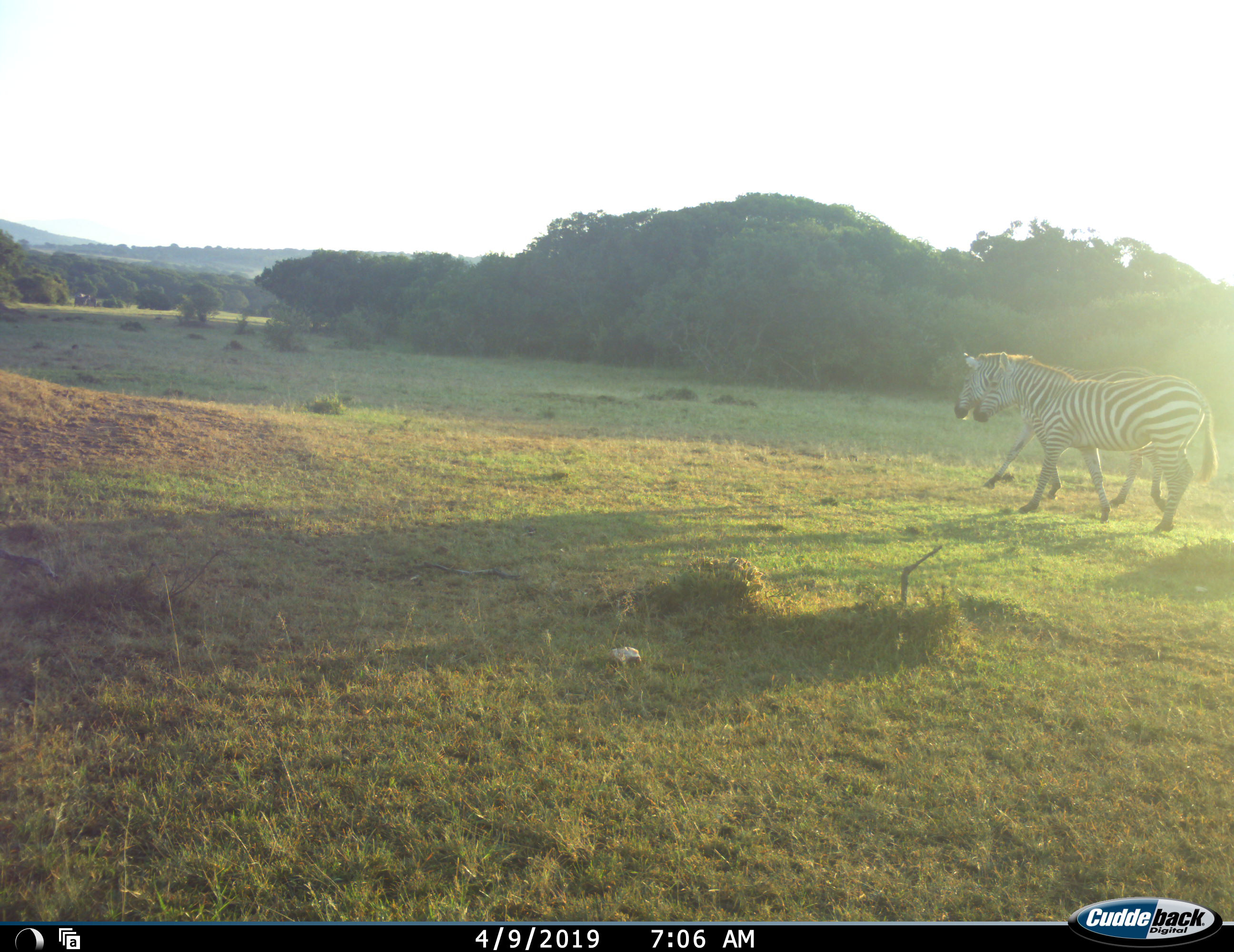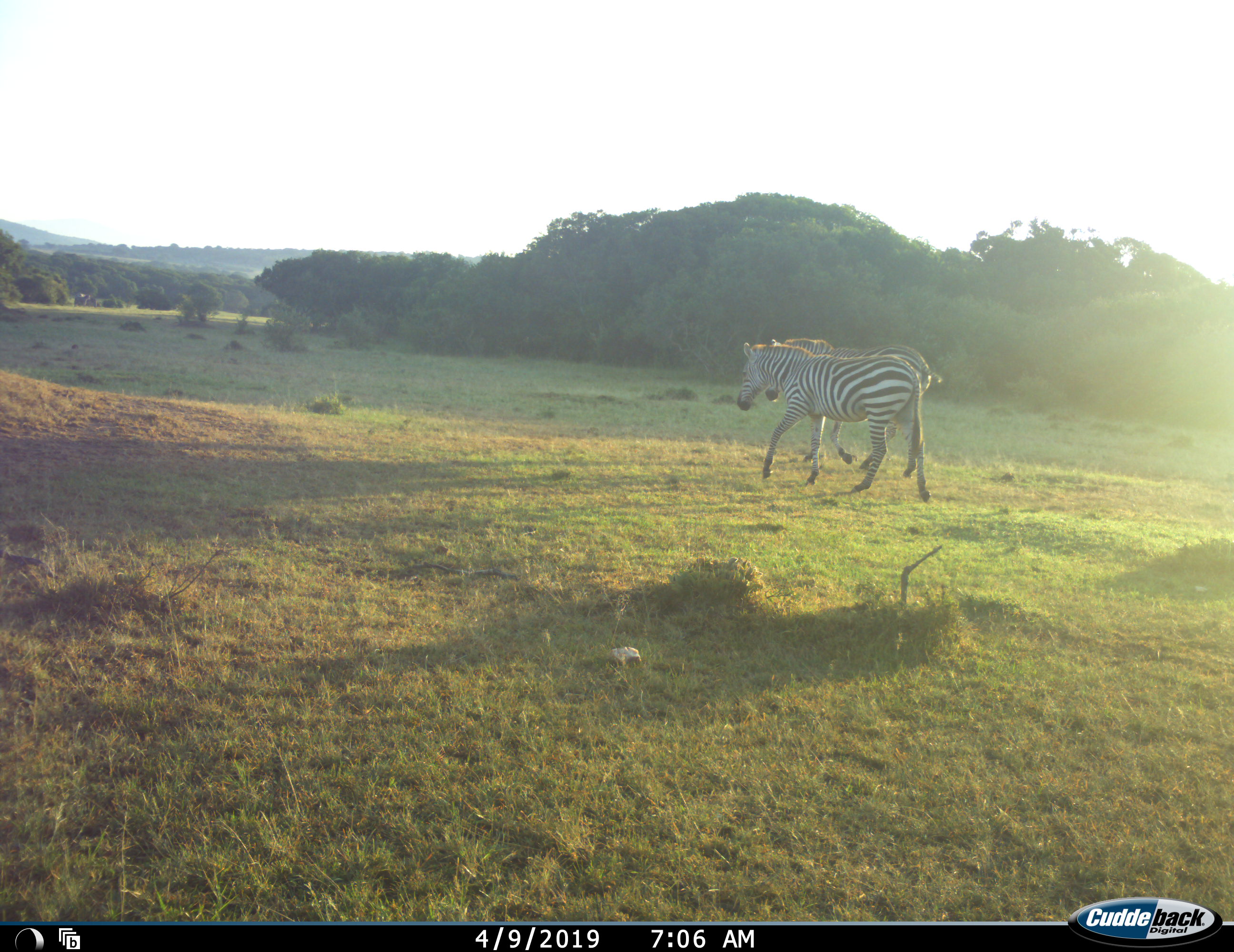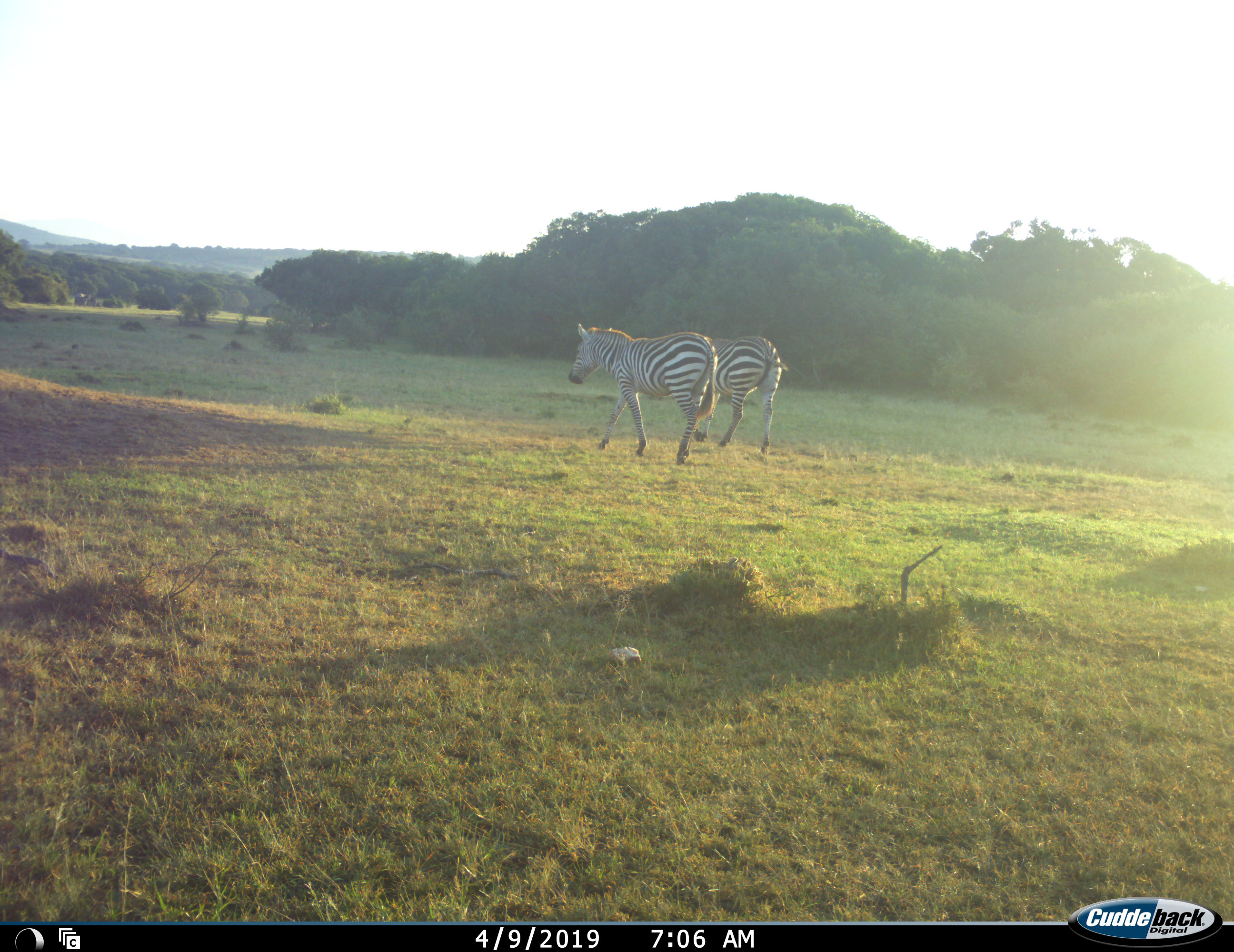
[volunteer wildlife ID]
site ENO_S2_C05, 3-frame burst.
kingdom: Animalia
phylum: Chordata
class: Mammalia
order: Perissodactyla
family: Equidae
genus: Equus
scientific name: Equus quagga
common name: plains zebra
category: zebraplains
Zebraplains (plains zebra) (Equus quagga), count 2. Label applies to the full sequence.